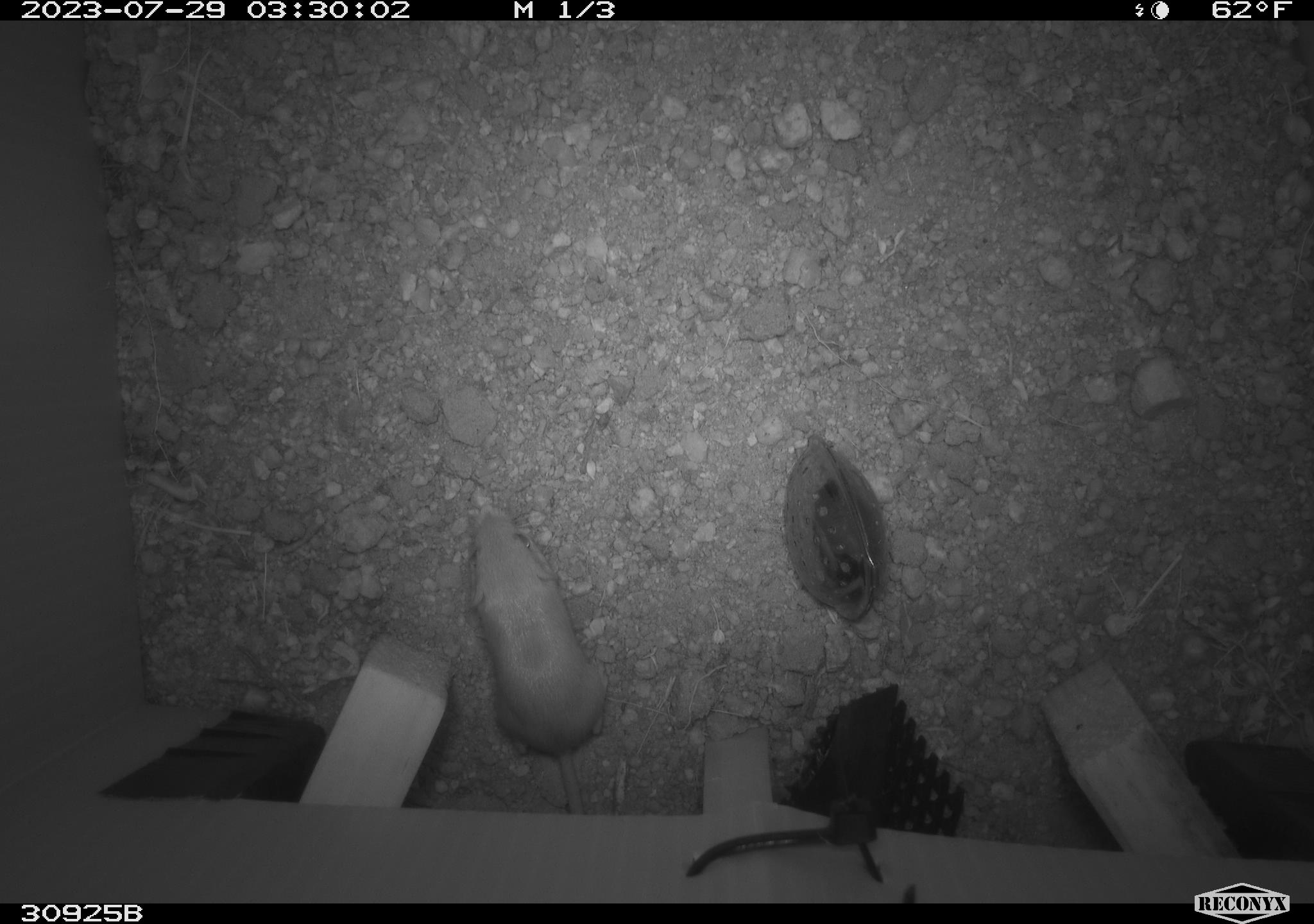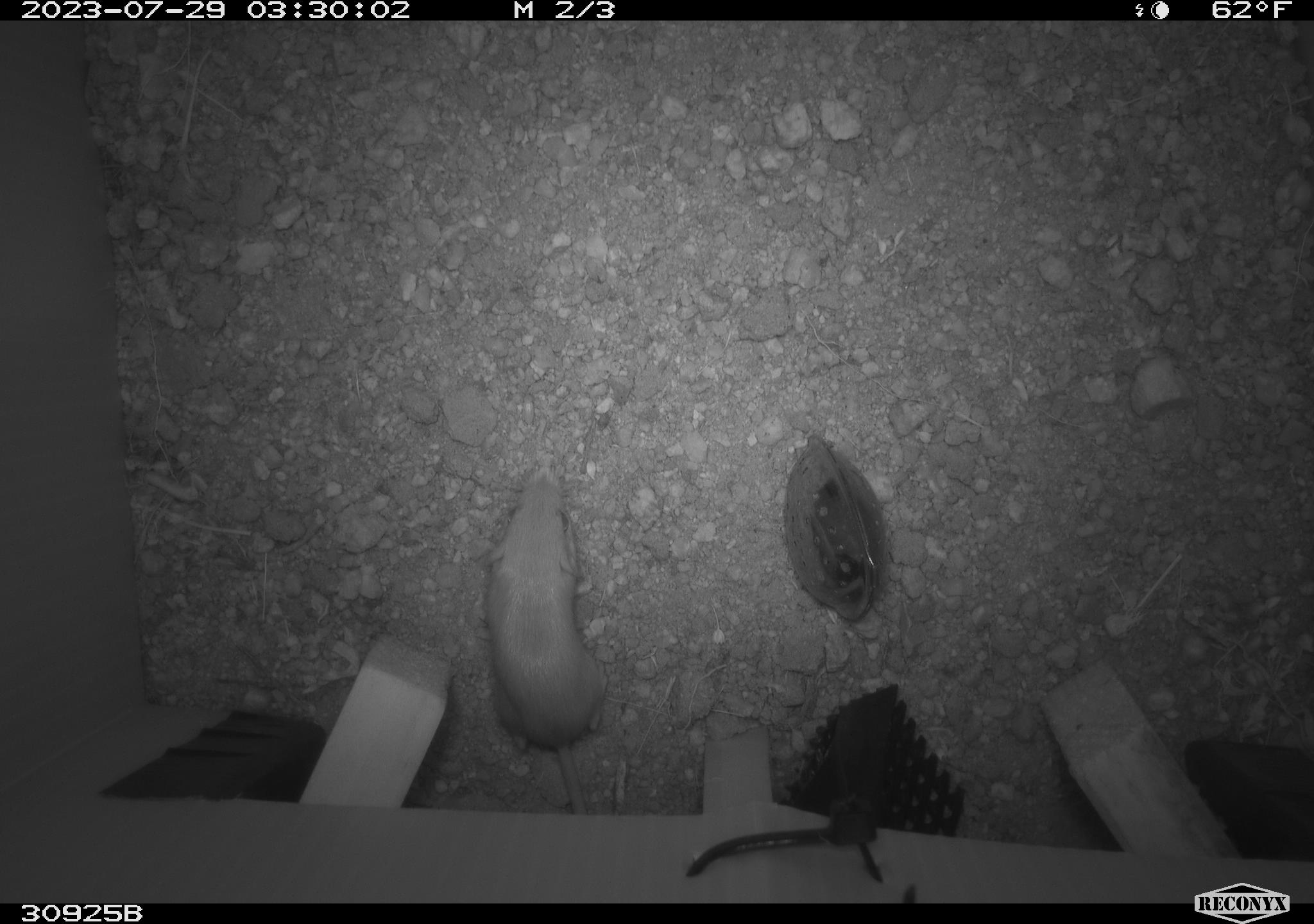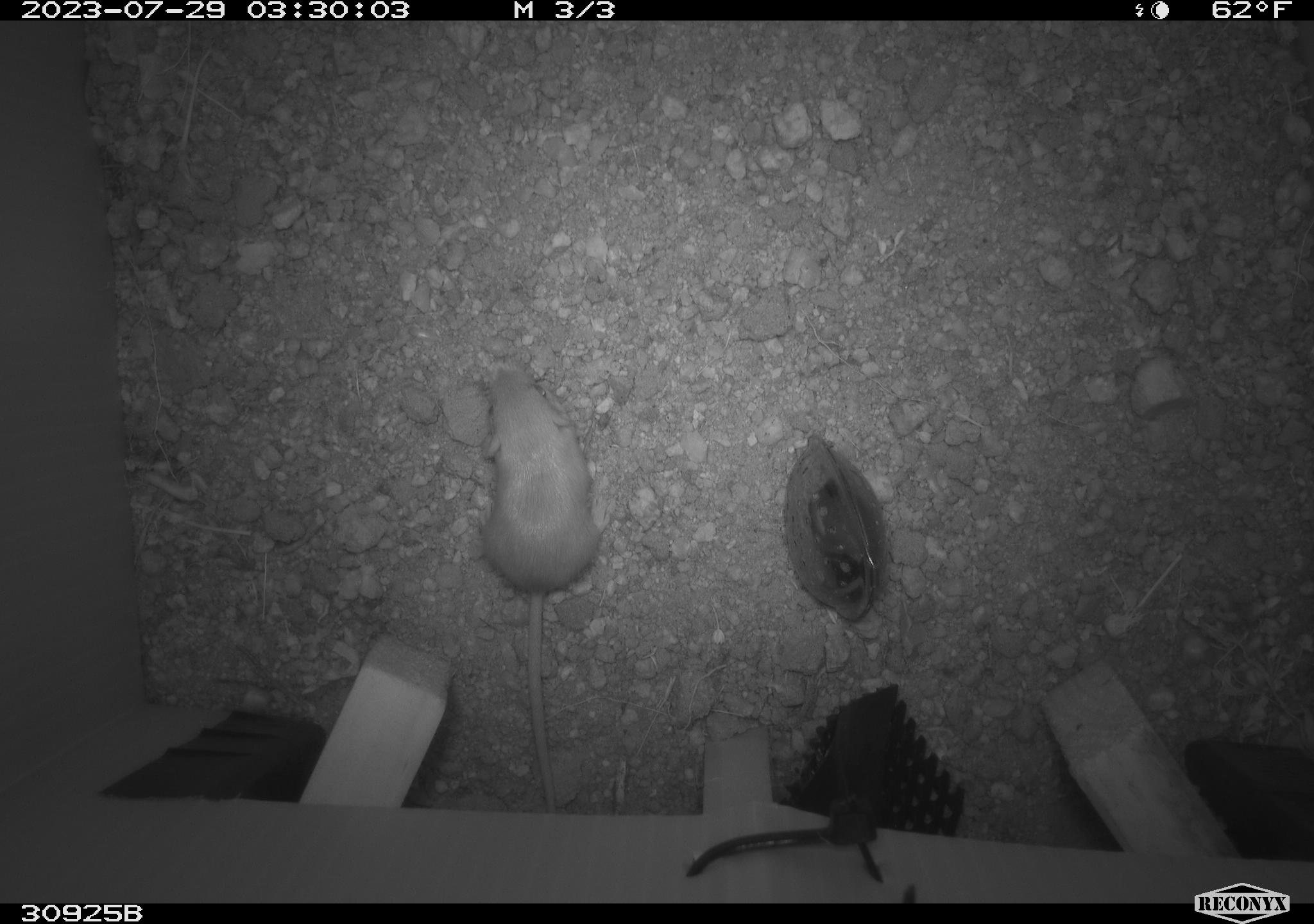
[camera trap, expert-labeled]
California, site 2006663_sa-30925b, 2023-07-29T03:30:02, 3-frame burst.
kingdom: Animalia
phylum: Chordata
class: Mammalia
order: Rodentia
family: Heteromyidae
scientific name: Heteromyidae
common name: kangaroo rats and pocket mice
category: heteromyidae family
Heteromyidae family (kangaroo rats and pocket mice) (Heteromyidae).